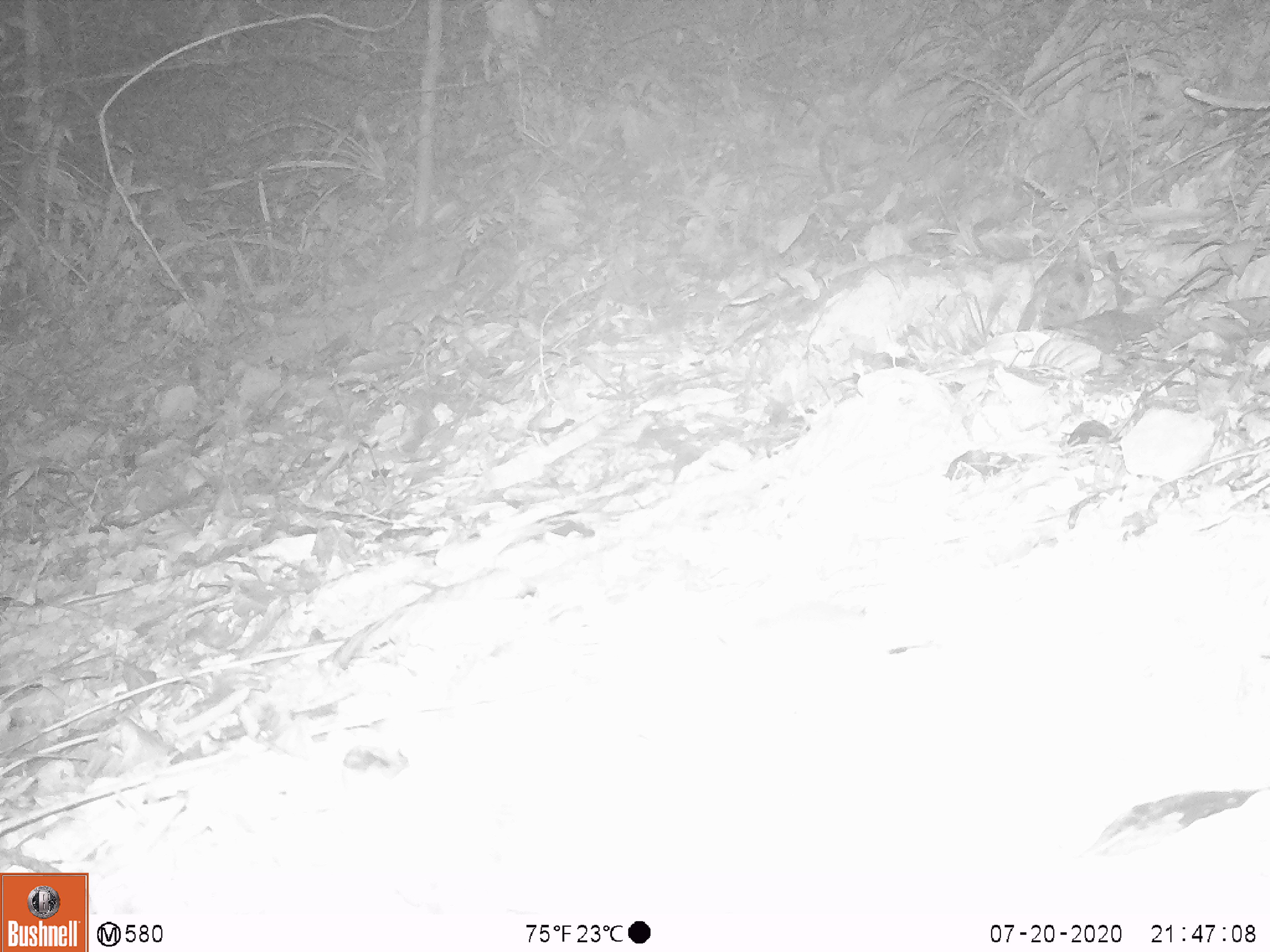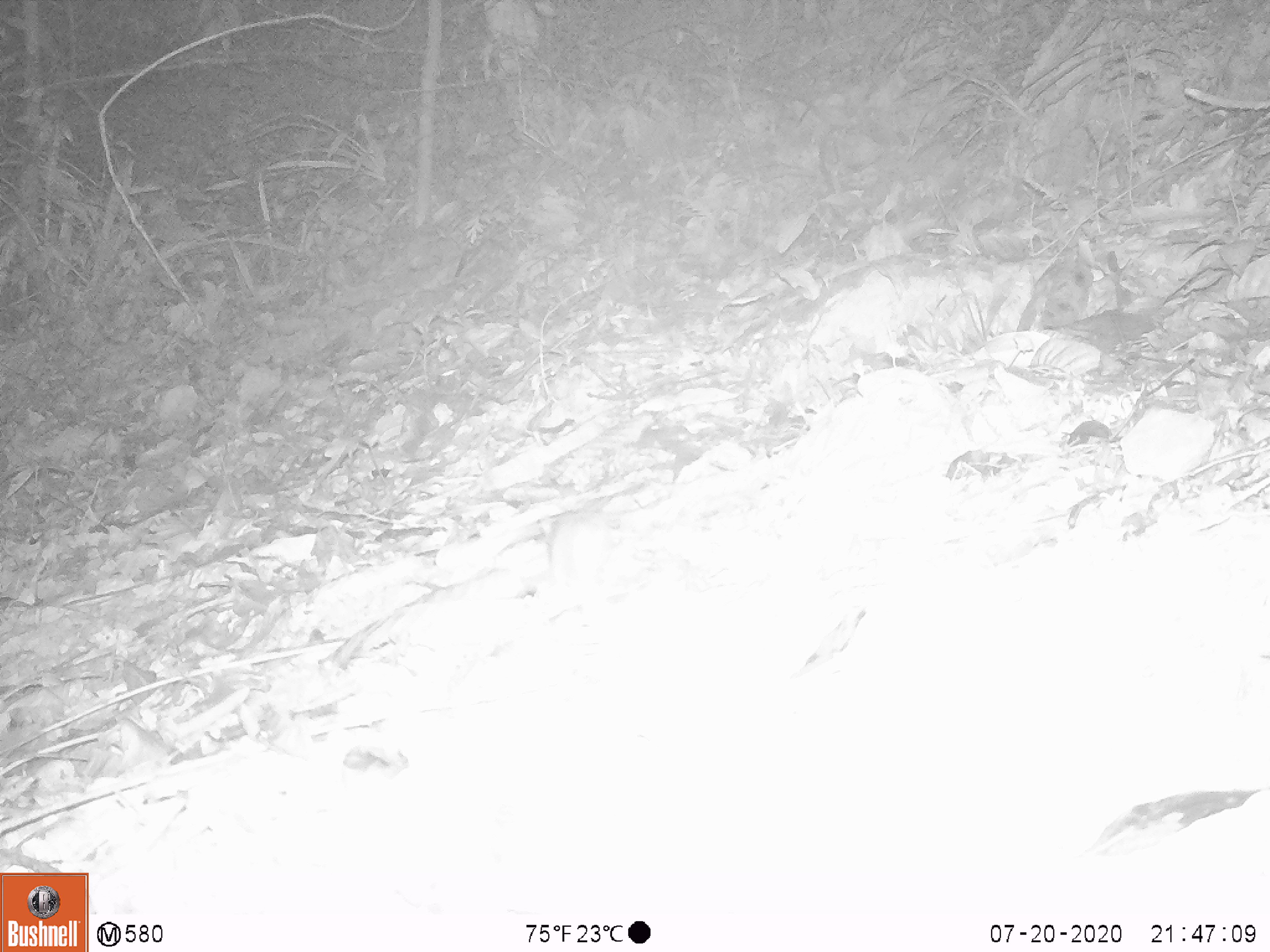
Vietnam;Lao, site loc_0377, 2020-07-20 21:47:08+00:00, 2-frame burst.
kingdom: Animalia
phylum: Chordata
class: Mammalia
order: Rodentia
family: Muridae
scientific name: Muridae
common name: old-world mice and rats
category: unidentified murid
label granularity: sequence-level